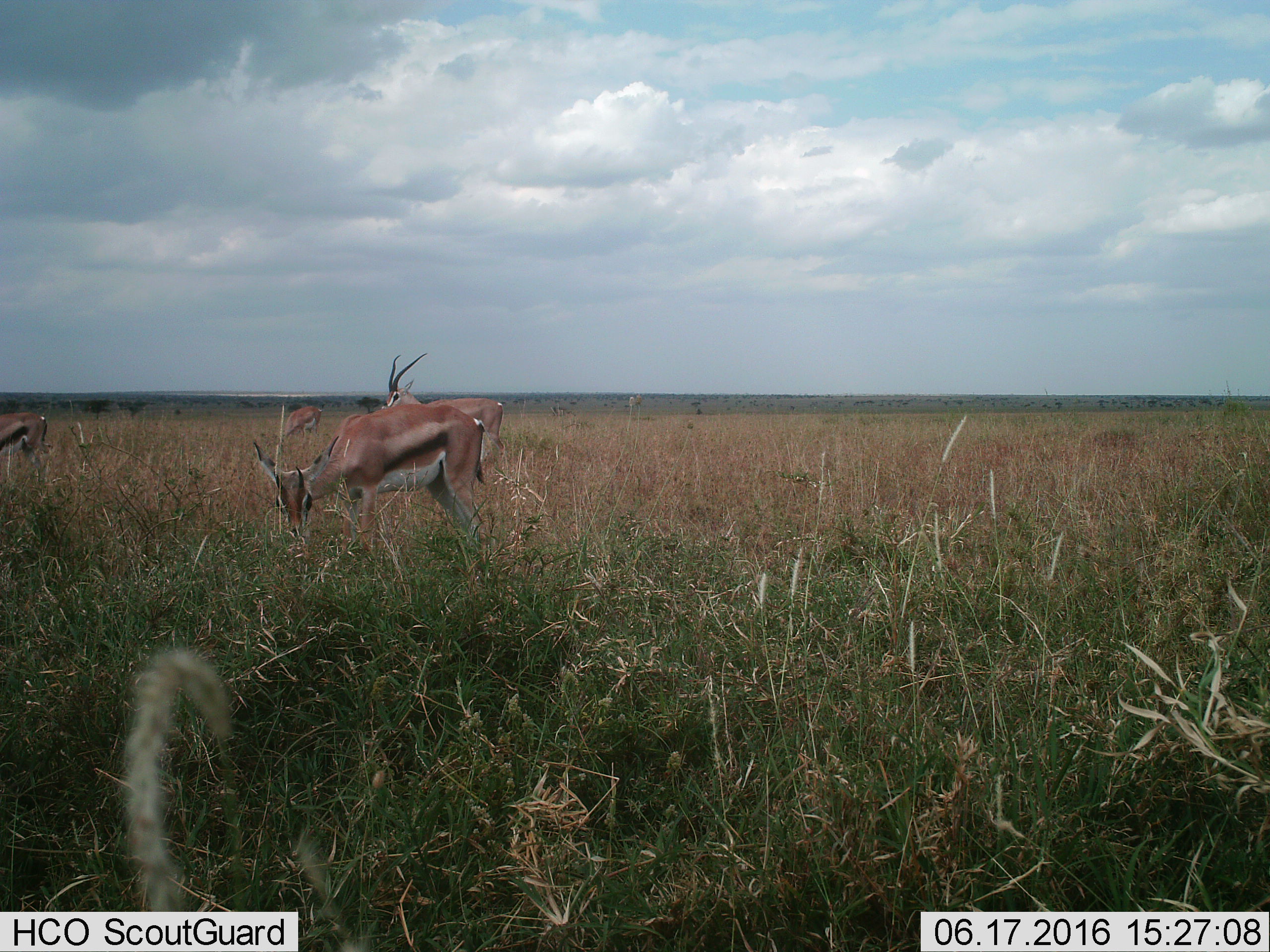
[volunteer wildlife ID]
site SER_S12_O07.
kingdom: Animalia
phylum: Chordata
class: Mammalia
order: Artiodactyla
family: Bovidae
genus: Eudorcas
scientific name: Eudorcas thomsonii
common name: thomson's gazelle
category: gazellethomsons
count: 4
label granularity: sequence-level